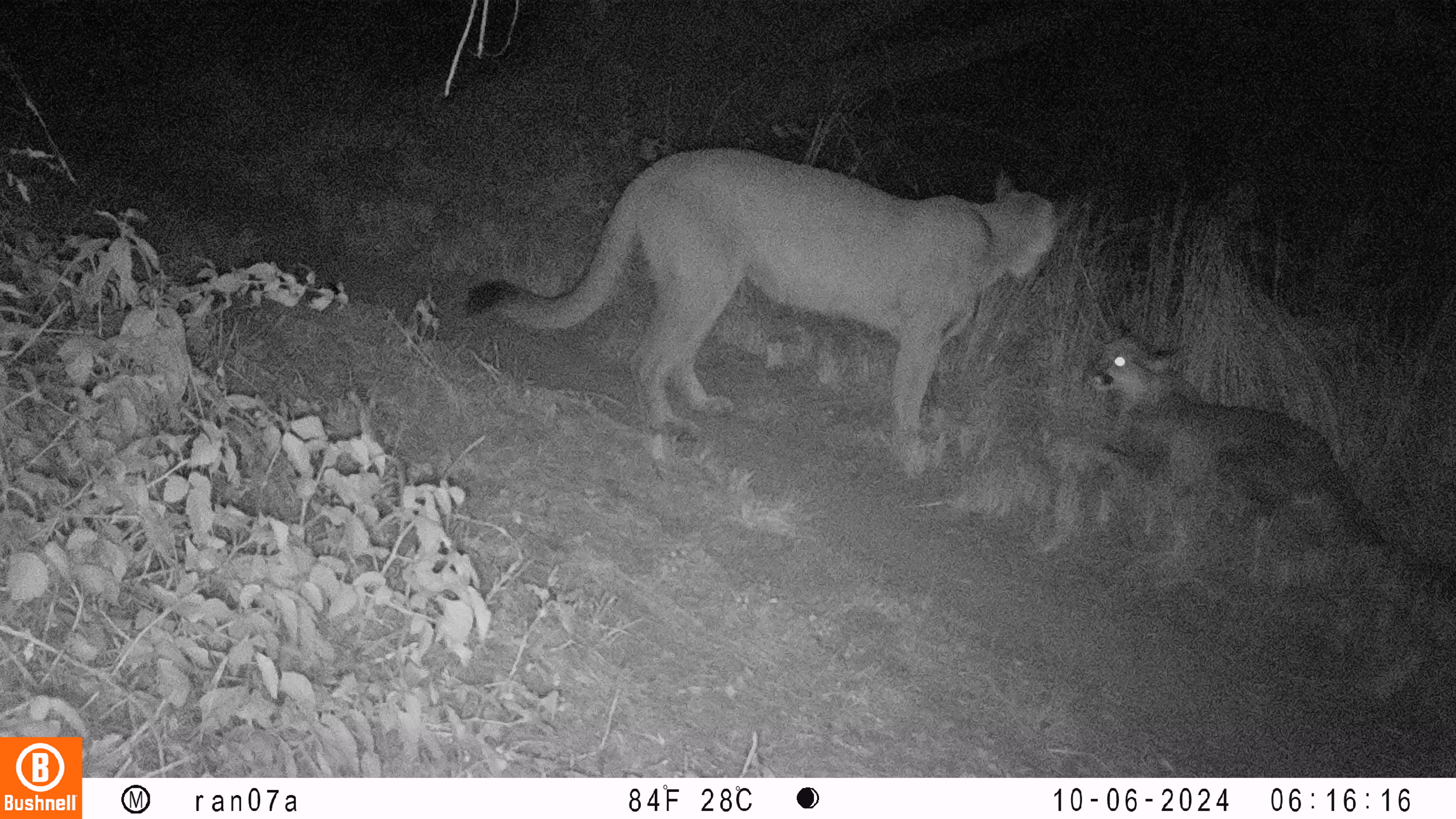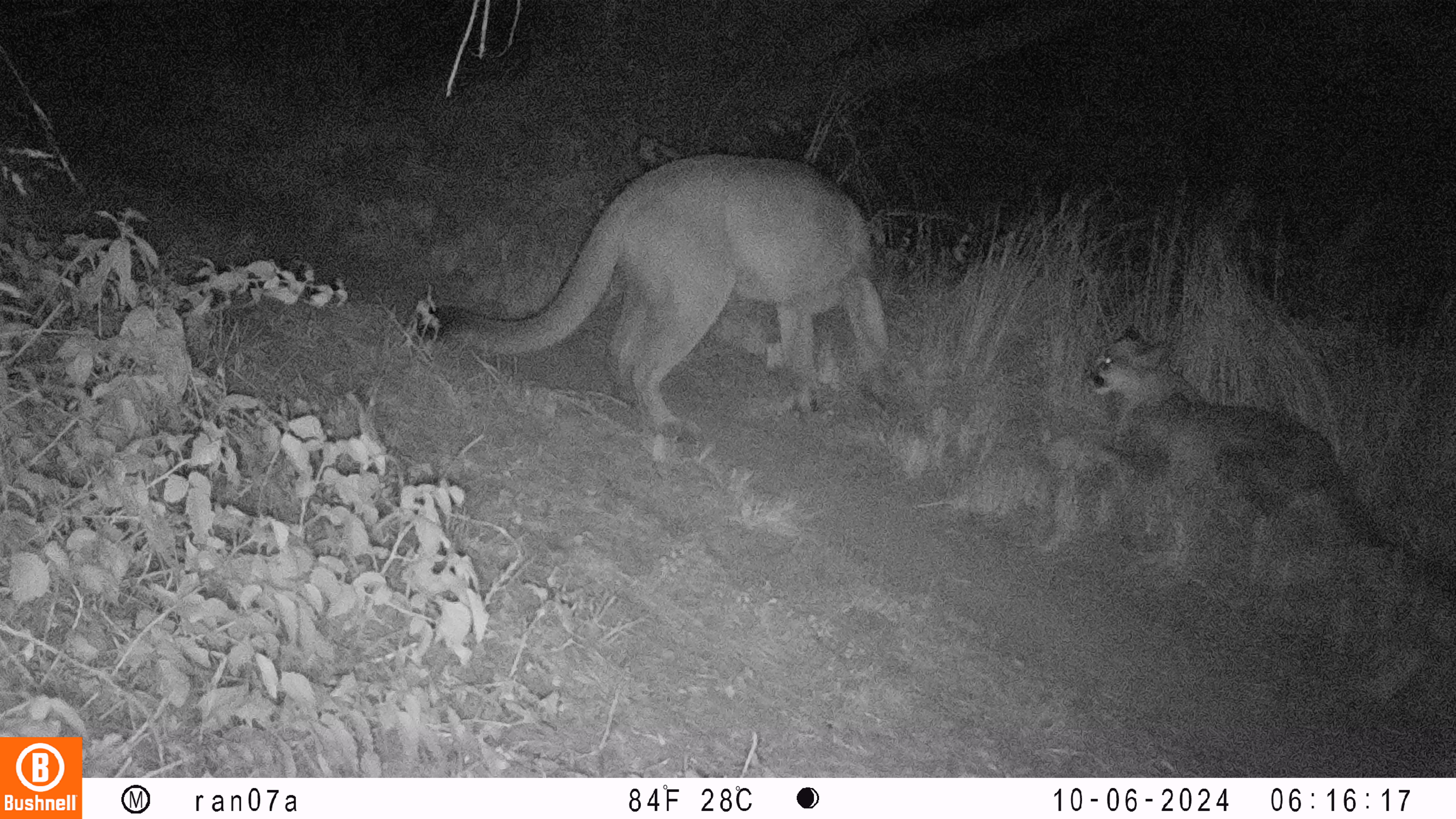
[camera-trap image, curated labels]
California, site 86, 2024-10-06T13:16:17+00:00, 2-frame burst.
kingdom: Animalia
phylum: Chordata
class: Mammalia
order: Carnivora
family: Felidae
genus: Puma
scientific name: Puma concolor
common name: puma